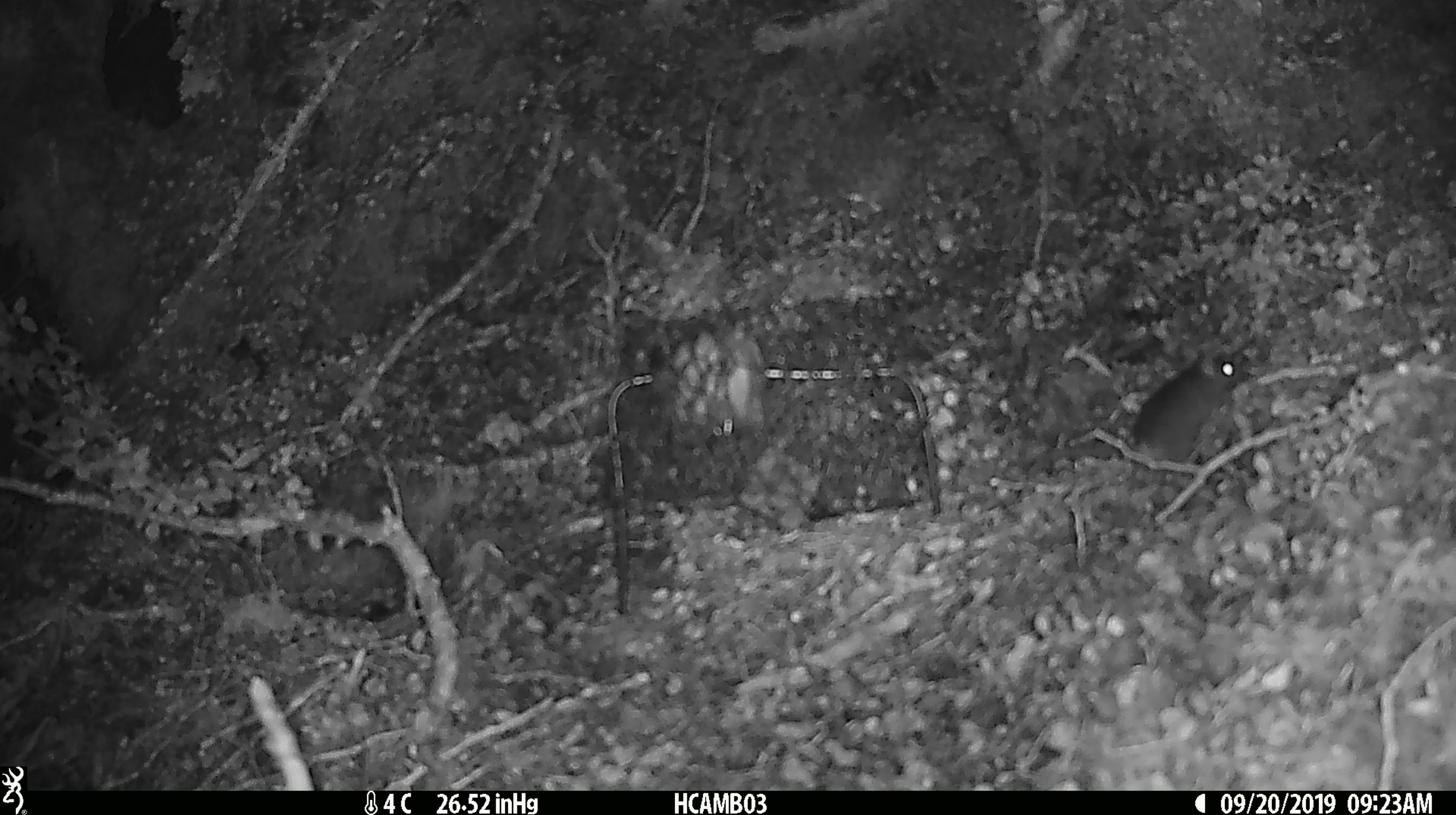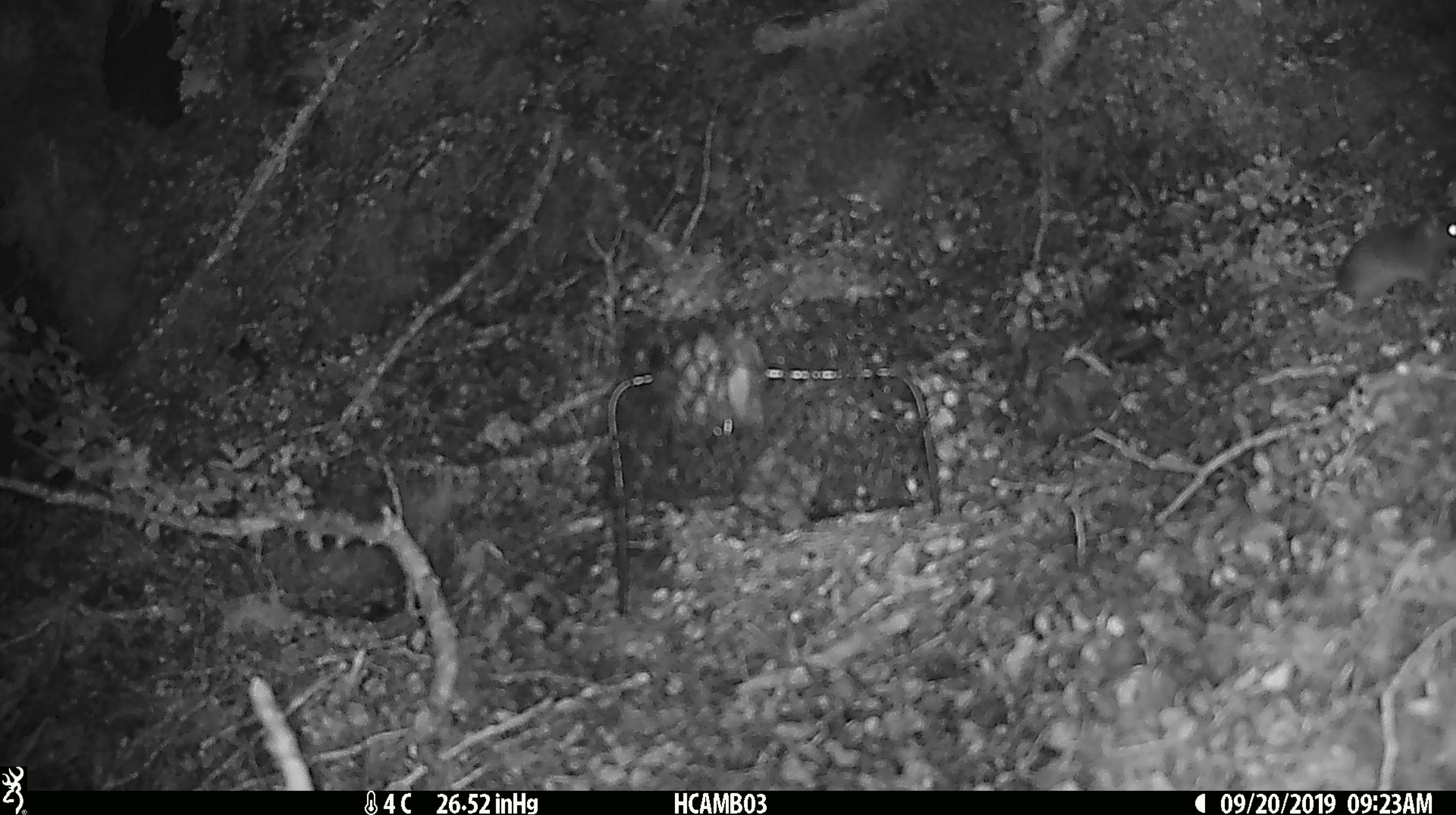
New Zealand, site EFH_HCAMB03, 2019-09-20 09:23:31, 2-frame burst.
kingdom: Animalia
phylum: Chordata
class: Mammalia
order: Rodentia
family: Muridae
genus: Mus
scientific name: Mus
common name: mouse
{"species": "mouse (Mus)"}